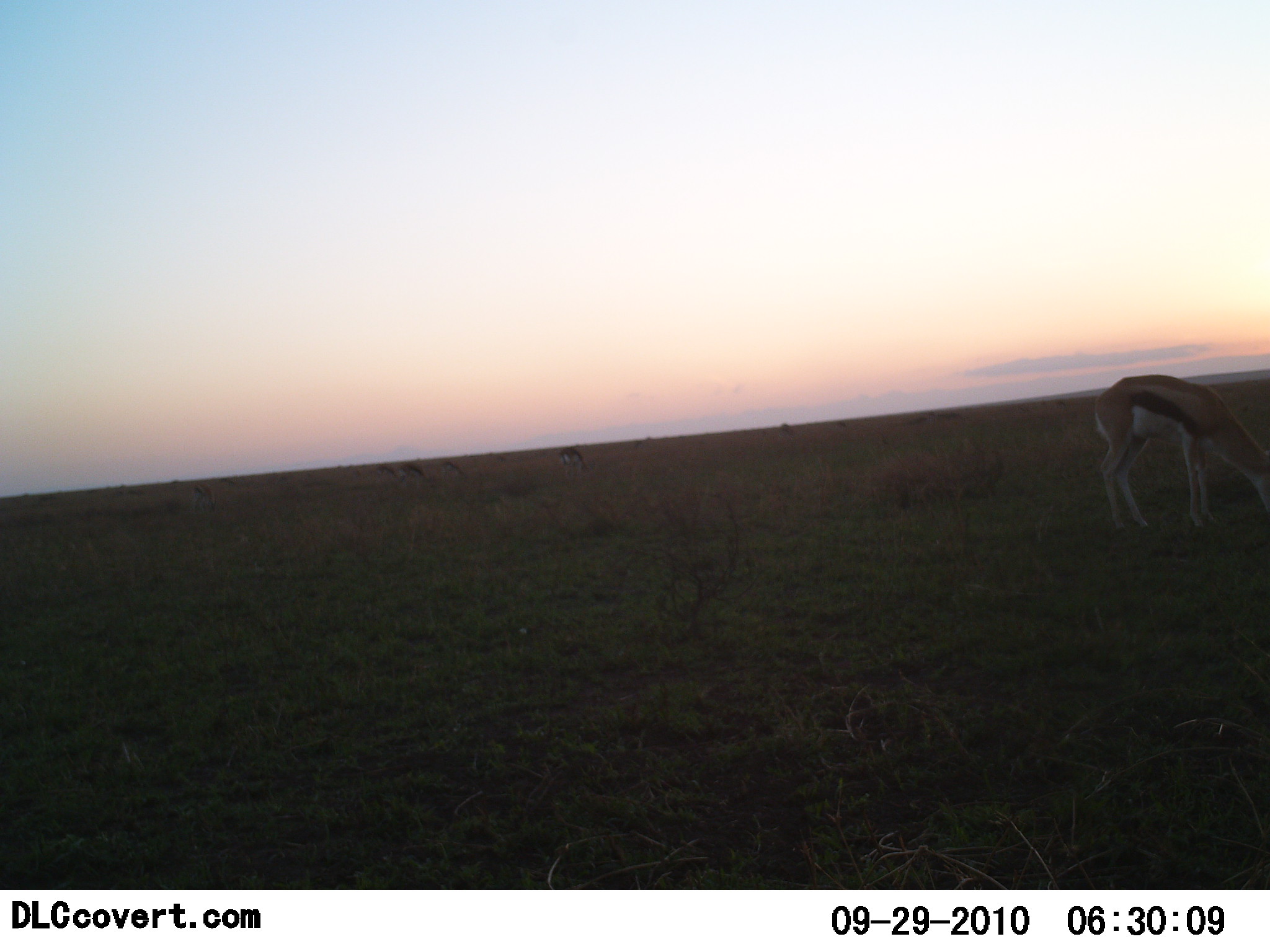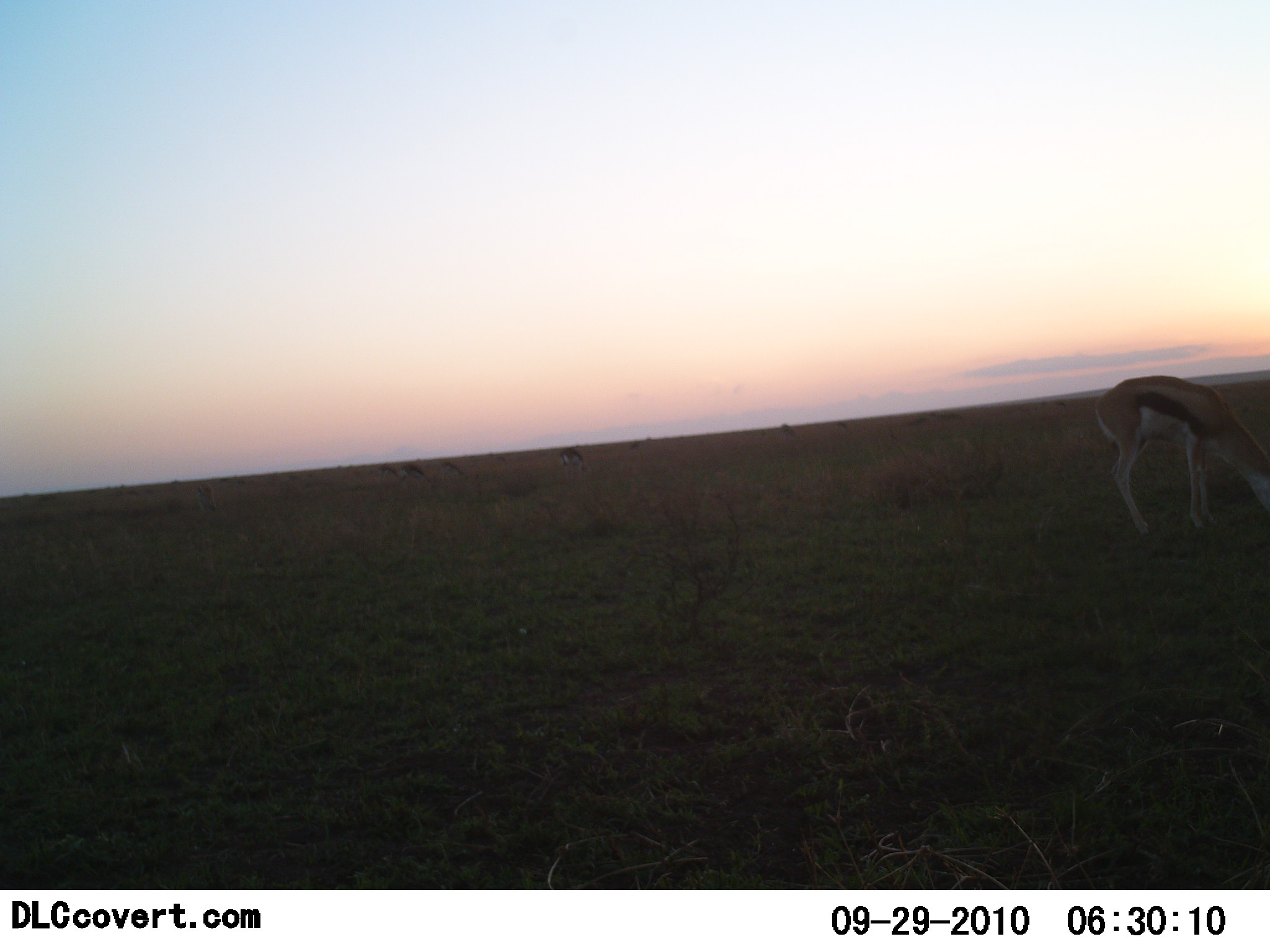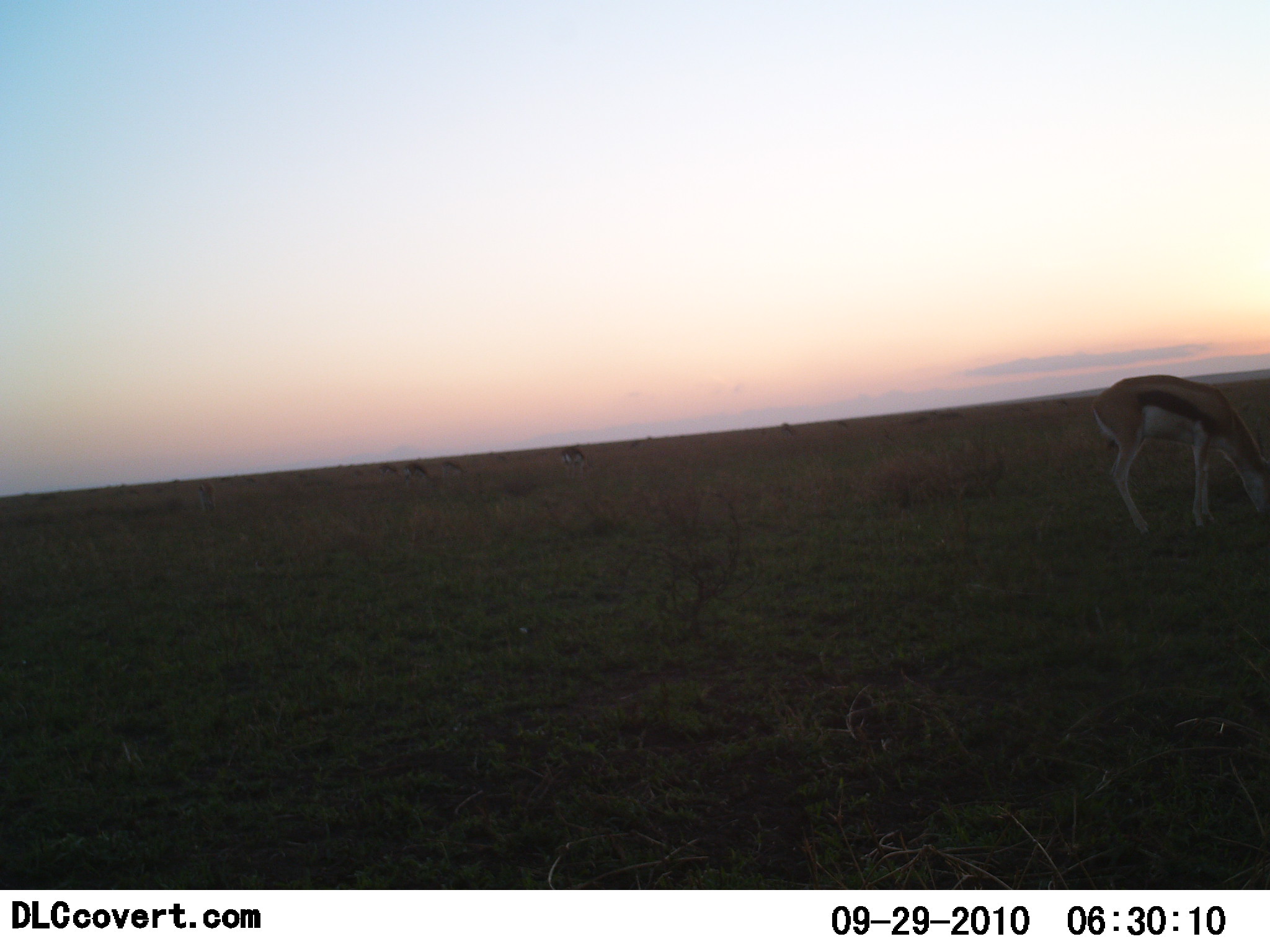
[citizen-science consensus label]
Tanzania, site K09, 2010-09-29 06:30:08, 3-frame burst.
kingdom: Animalia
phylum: Chordata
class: Mammalia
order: Artiodactyla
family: Bovidae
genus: Eudorcas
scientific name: Eudorcas thomsonii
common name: thomson's gazelle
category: gazellethomsons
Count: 1.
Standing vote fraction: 26%.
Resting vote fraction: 0%.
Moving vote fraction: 5%.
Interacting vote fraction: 0%.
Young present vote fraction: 0%.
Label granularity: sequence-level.